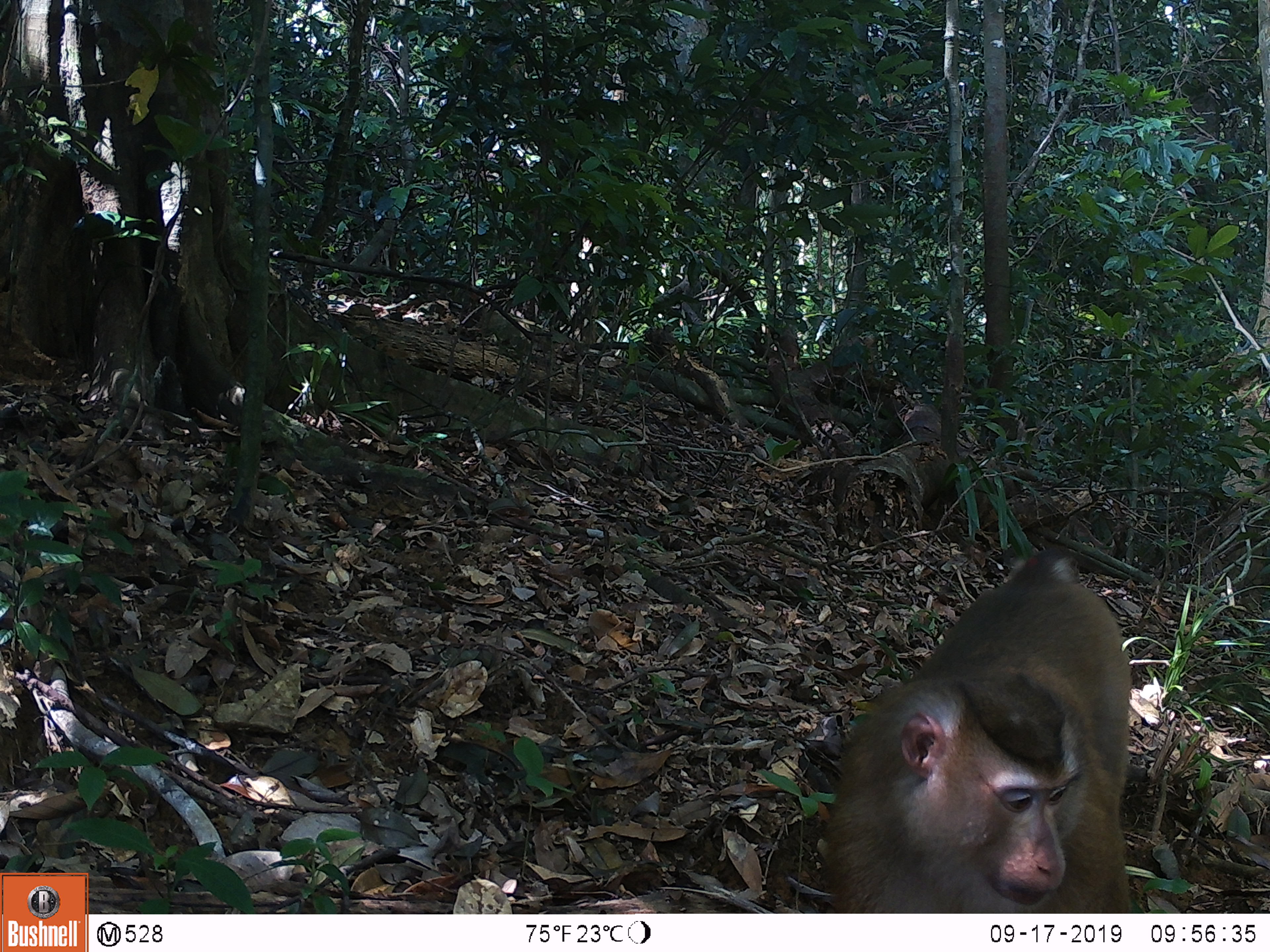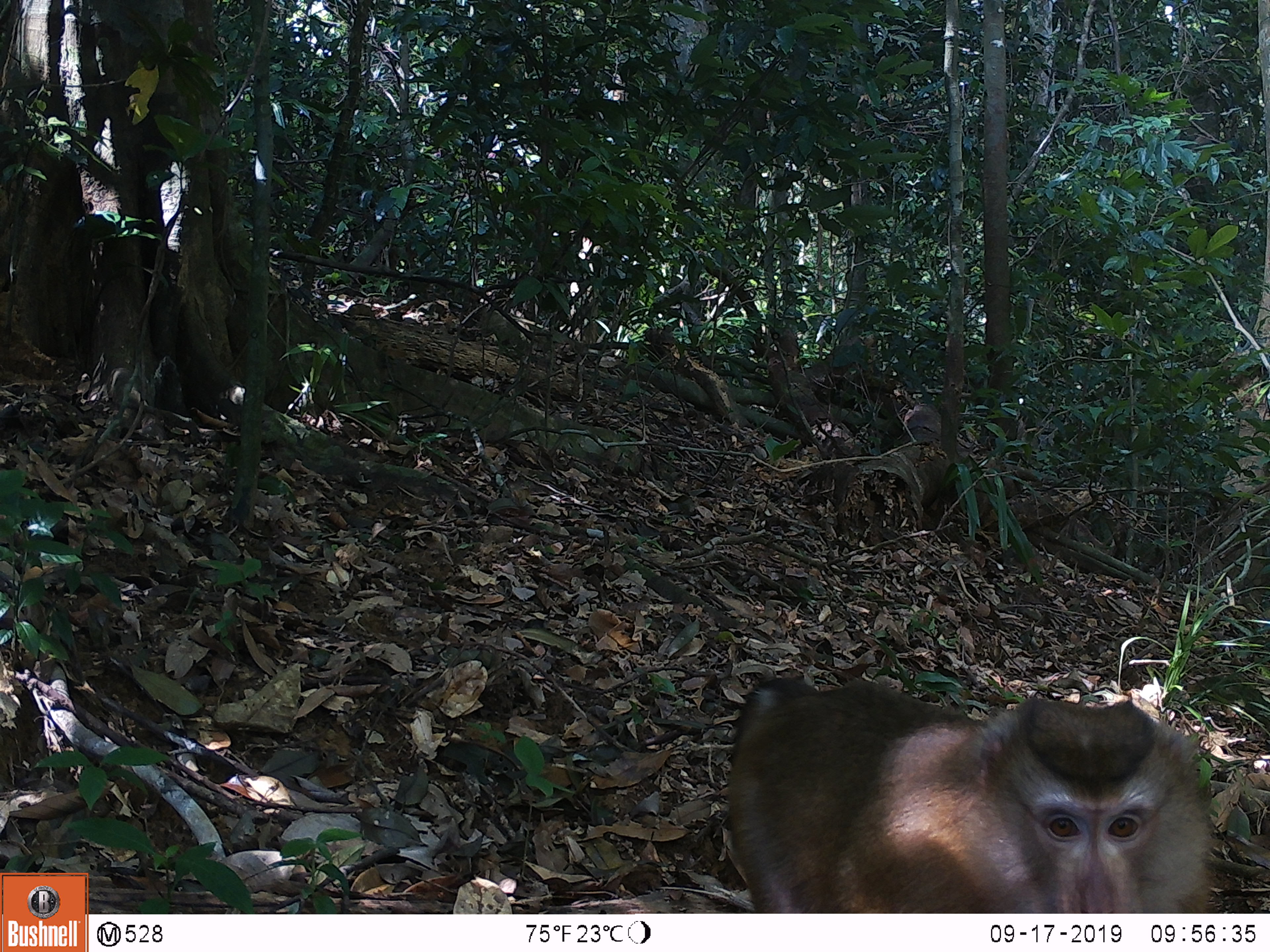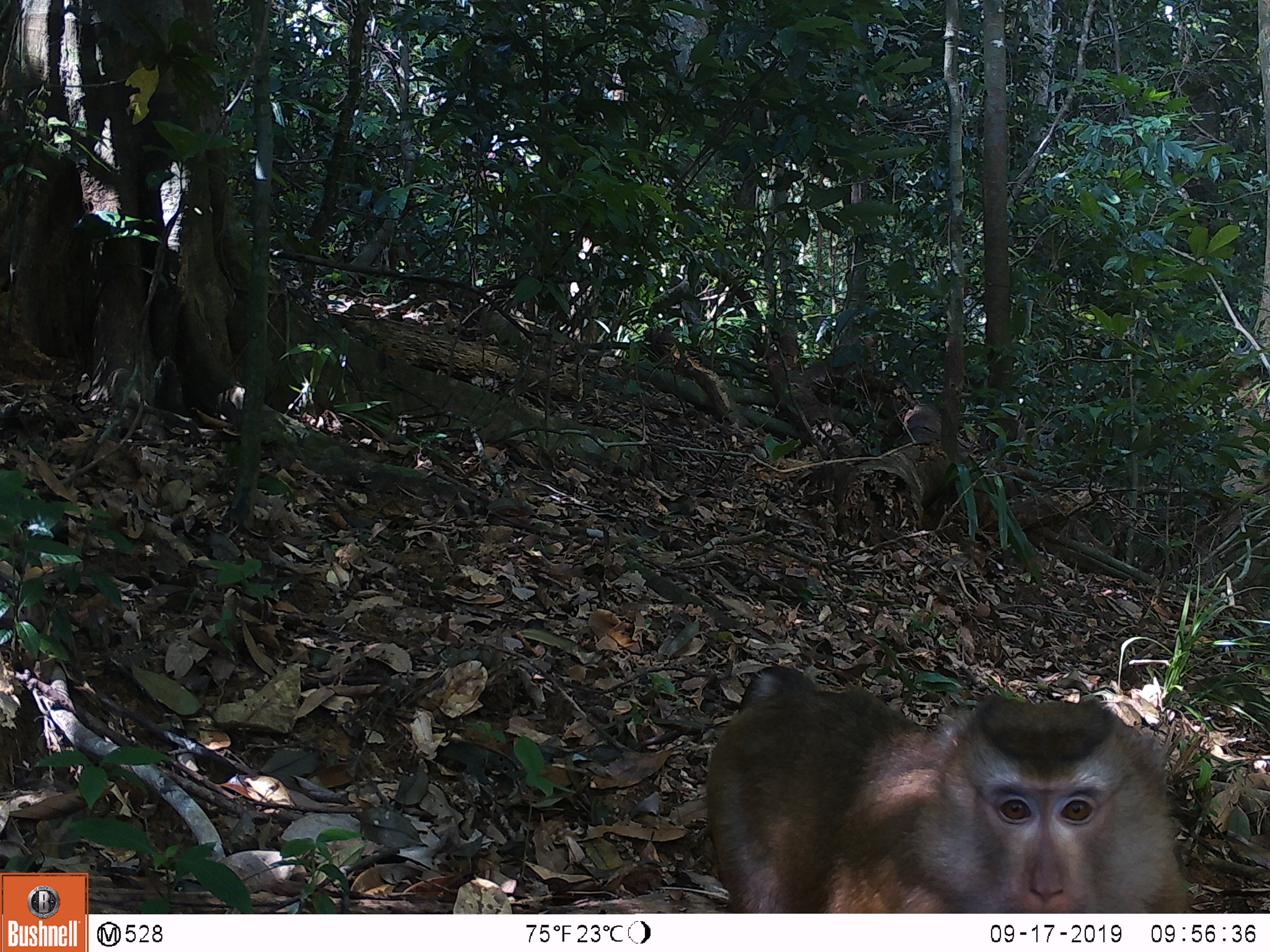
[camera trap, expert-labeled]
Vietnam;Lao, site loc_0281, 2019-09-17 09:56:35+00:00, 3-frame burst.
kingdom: Animalia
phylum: Chordata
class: Mammalia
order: Primates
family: Cercopithecidae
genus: Macaca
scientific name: Macaca nemestrina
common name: pig-tailed macaque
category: pig tailed macaque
Pig tailed macaque (pig-tailed macaque) (Macaca nemestrina). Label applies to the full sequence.